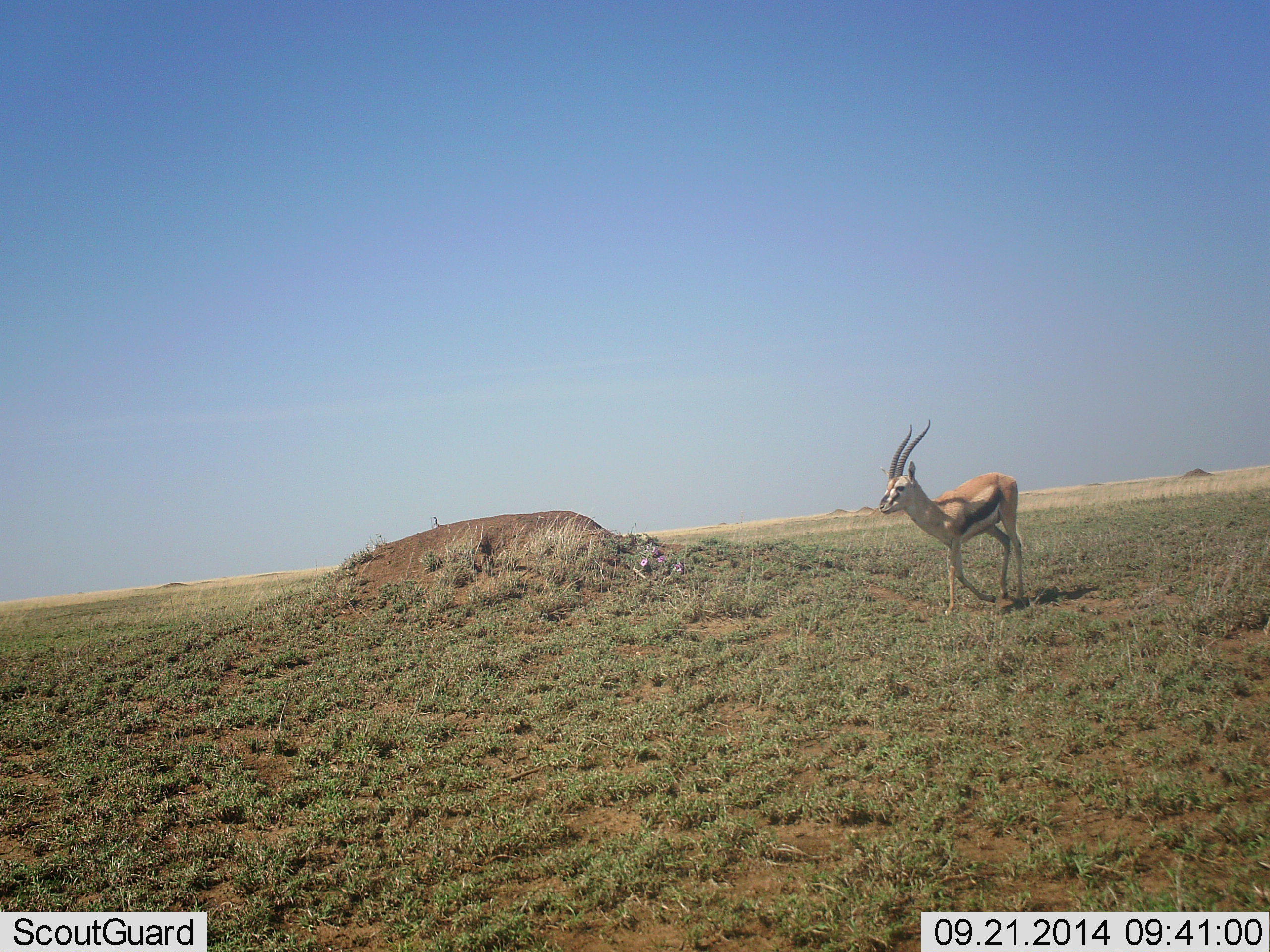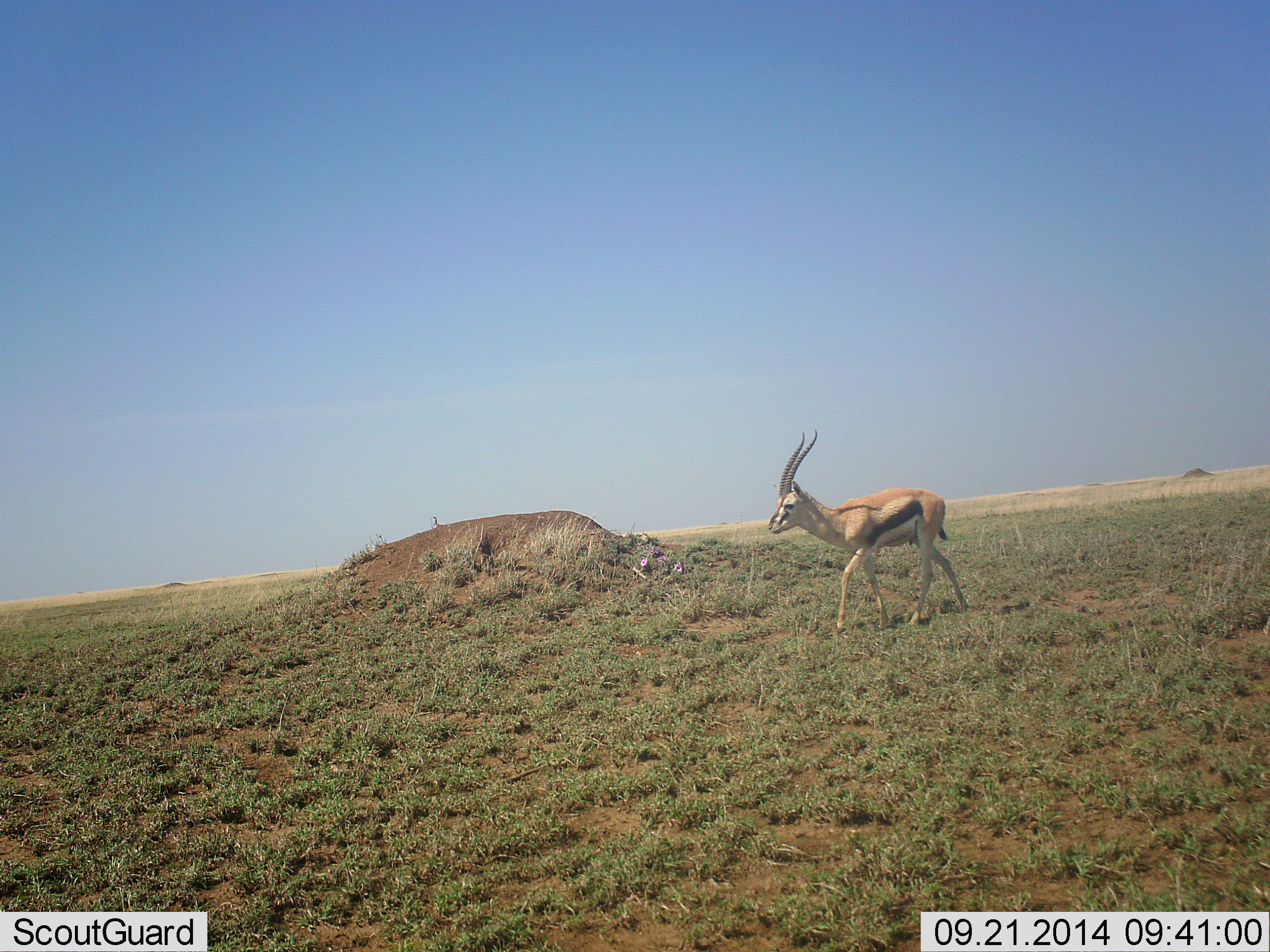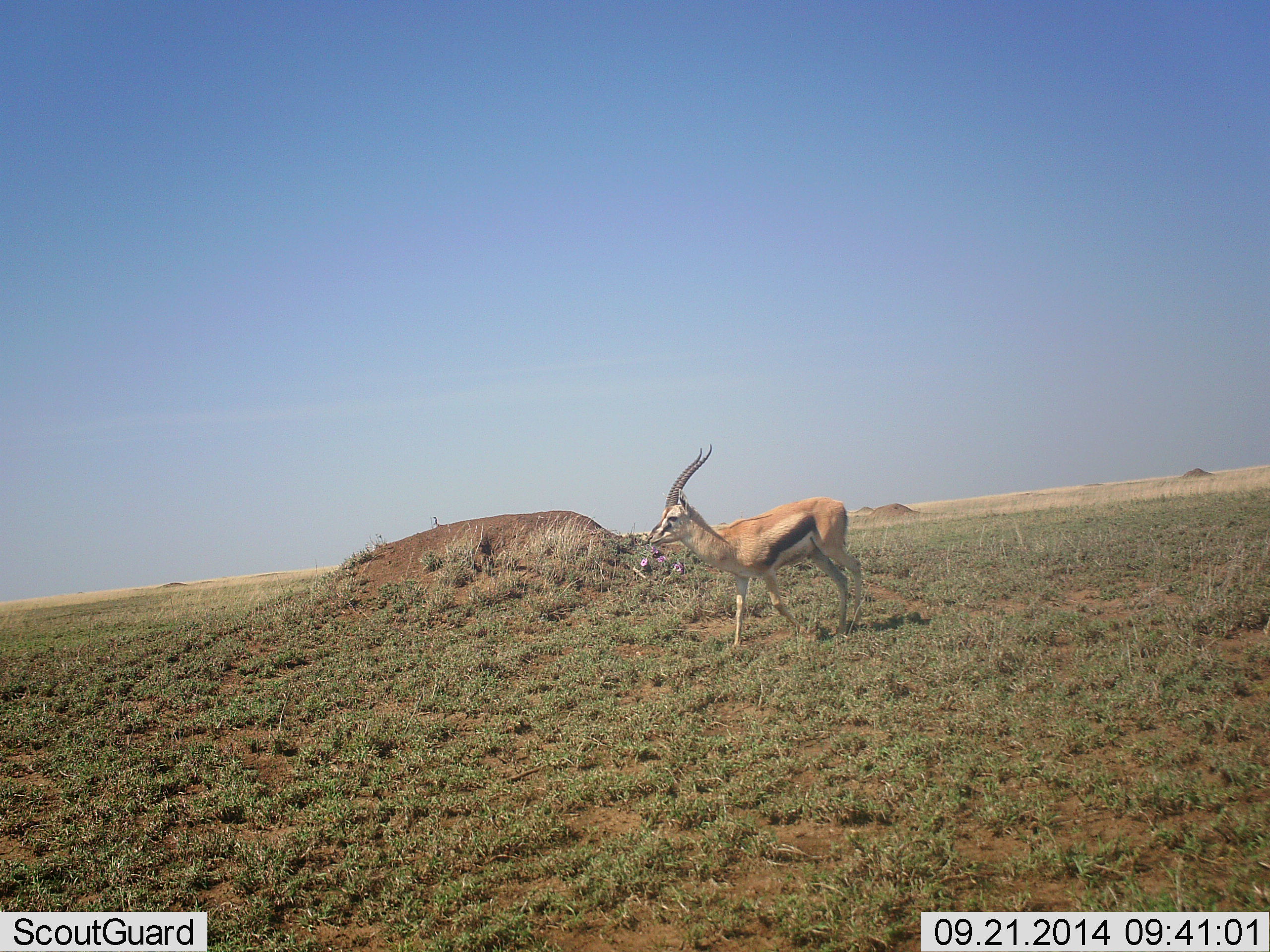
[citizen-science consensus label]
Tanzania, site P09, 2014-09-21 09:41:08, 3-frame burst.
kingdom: Animalia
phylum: Chordata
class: Mammalia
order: Artiodactyla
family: Bovidae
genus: Eudorcas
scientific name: Eudorcas thomsonii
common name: thomson's gazelle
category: gazellethomsons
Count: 1.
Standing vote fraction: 10%.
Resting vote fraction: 0%.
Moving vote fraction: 100%.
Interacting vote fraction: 0%.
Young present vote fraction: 0%.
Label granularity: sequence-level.